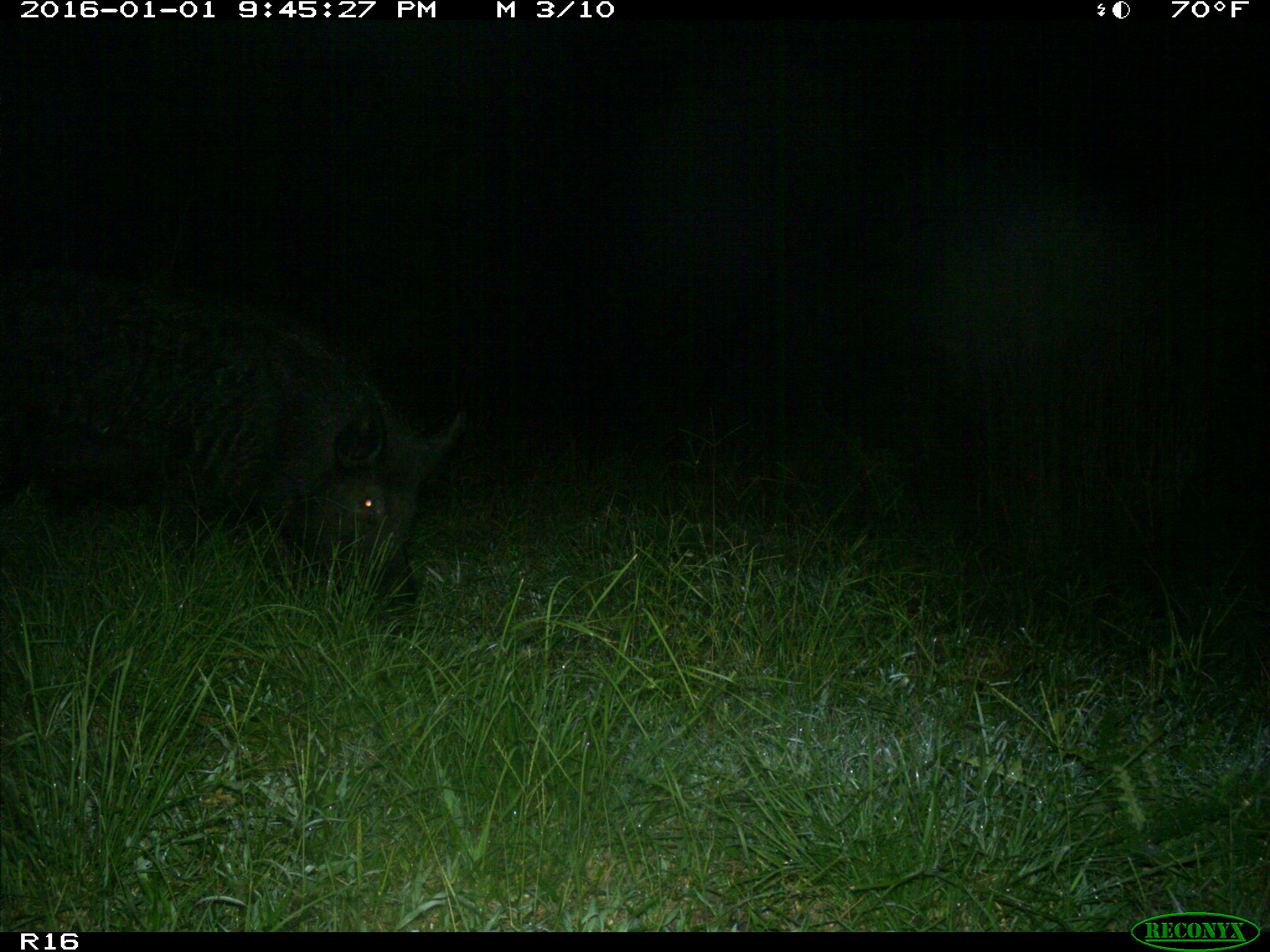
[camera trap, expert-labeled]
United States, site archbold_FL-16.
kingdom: Animalia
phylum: Chordata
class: Mammalia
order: Artiodactyla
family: Suidae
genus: Sus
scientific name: Sus scrofa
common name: wild boar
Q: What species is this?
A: Sus scrofa (wild boar).